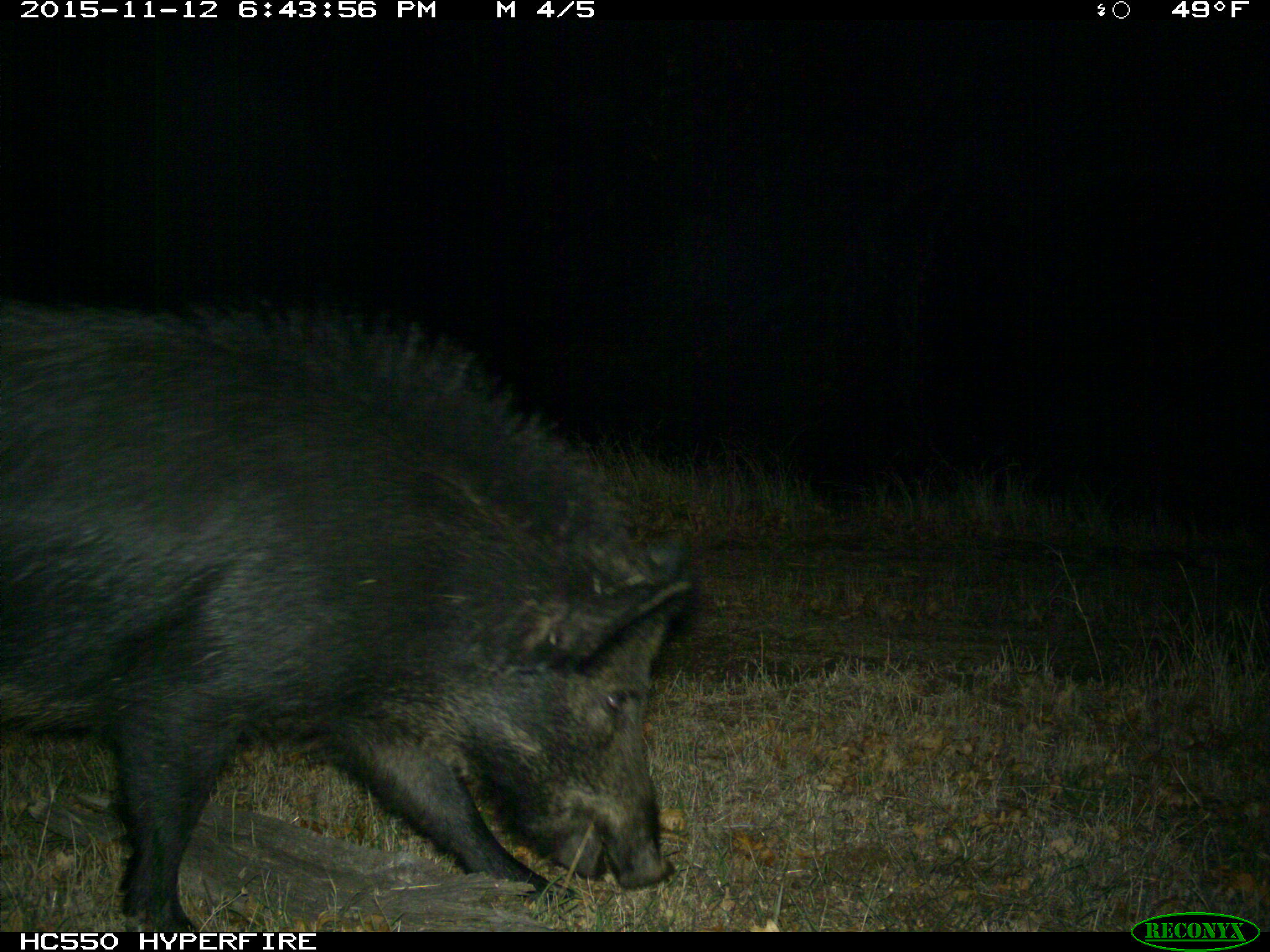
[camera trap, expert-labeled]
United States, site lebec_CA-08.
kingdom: Animalia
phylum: Chordata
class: Mammalia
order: Artiodactyla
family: Suidae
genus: Sus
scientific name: Sus scrofa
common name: wild boar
Sus scrofa (wild boar).